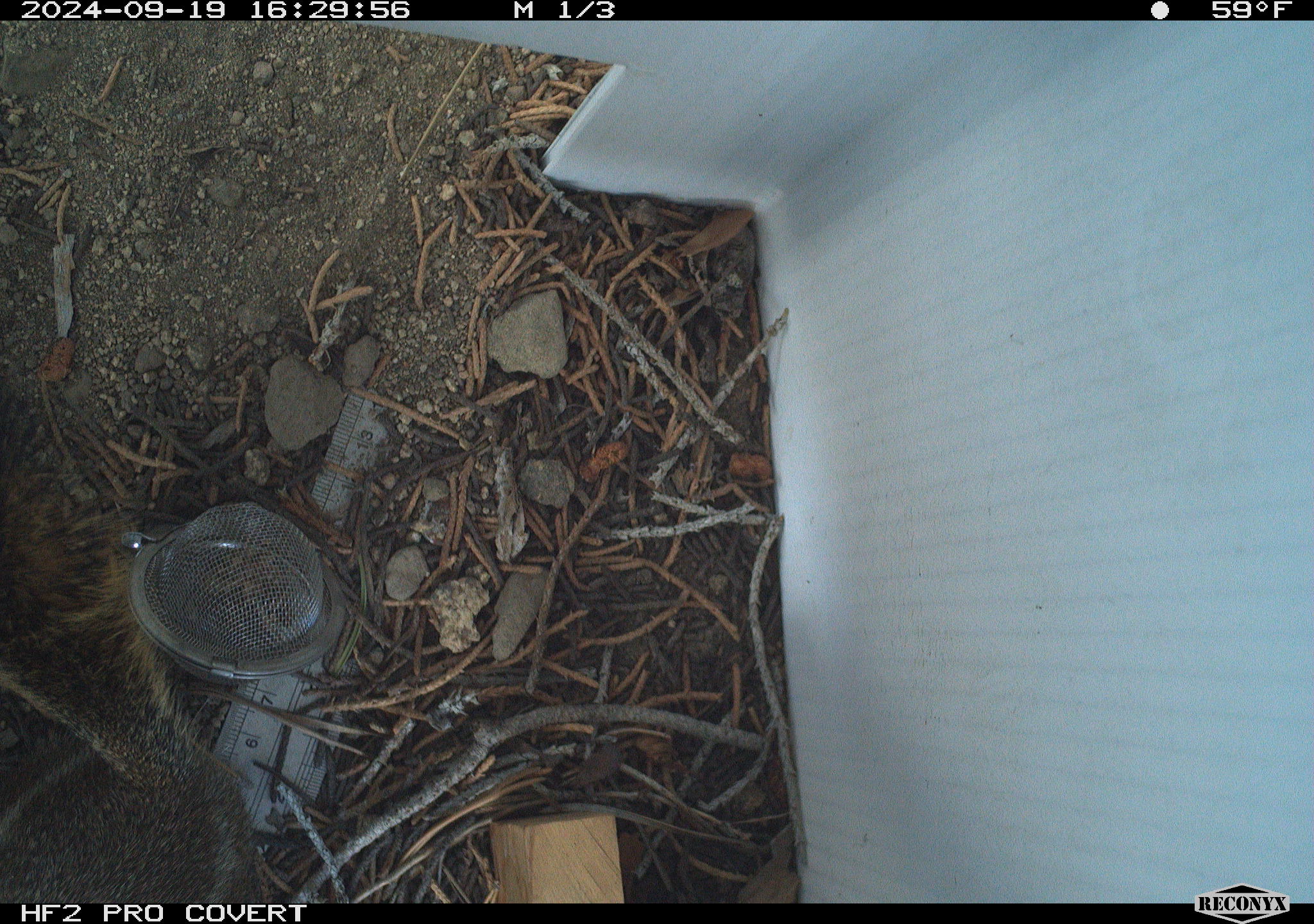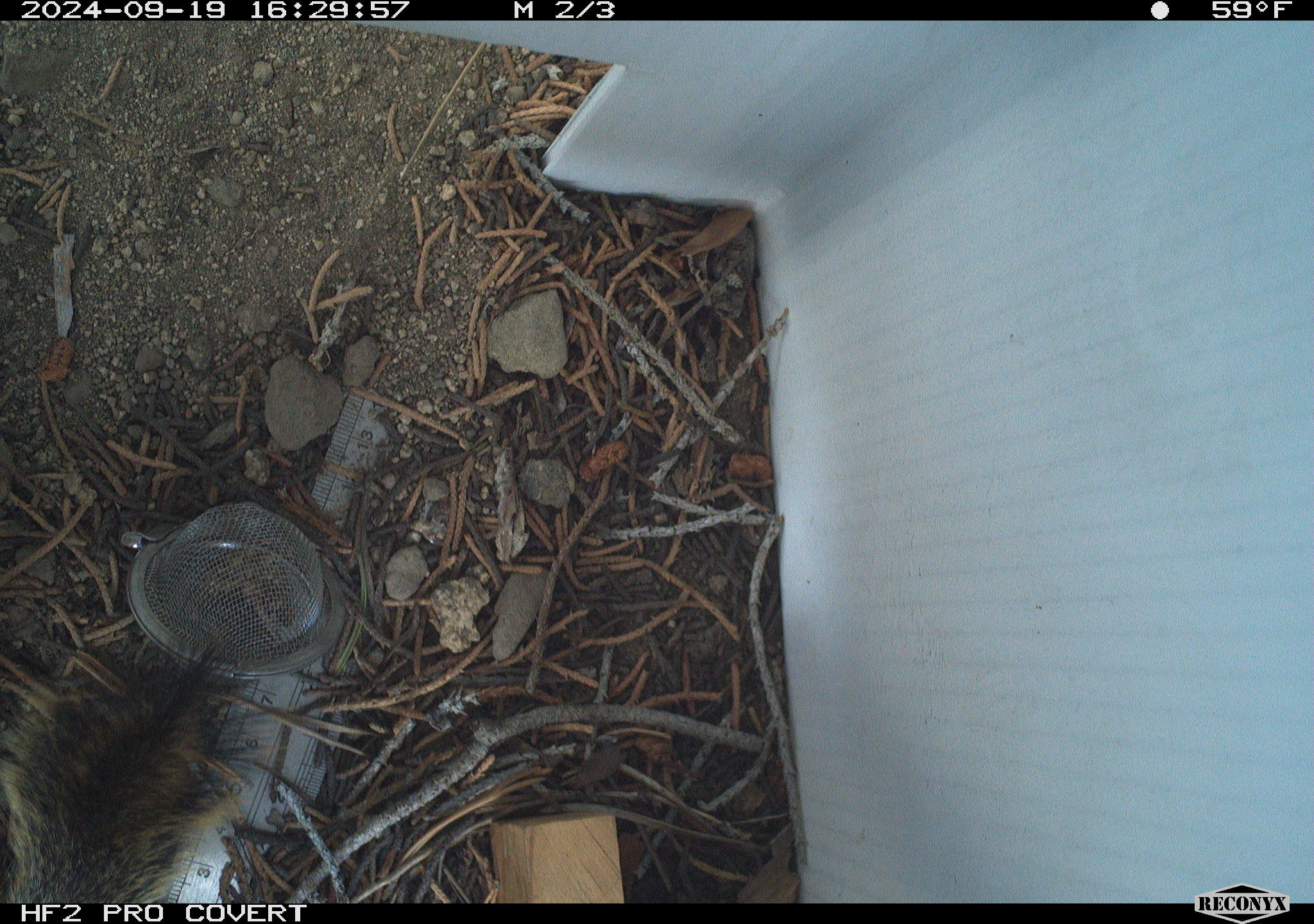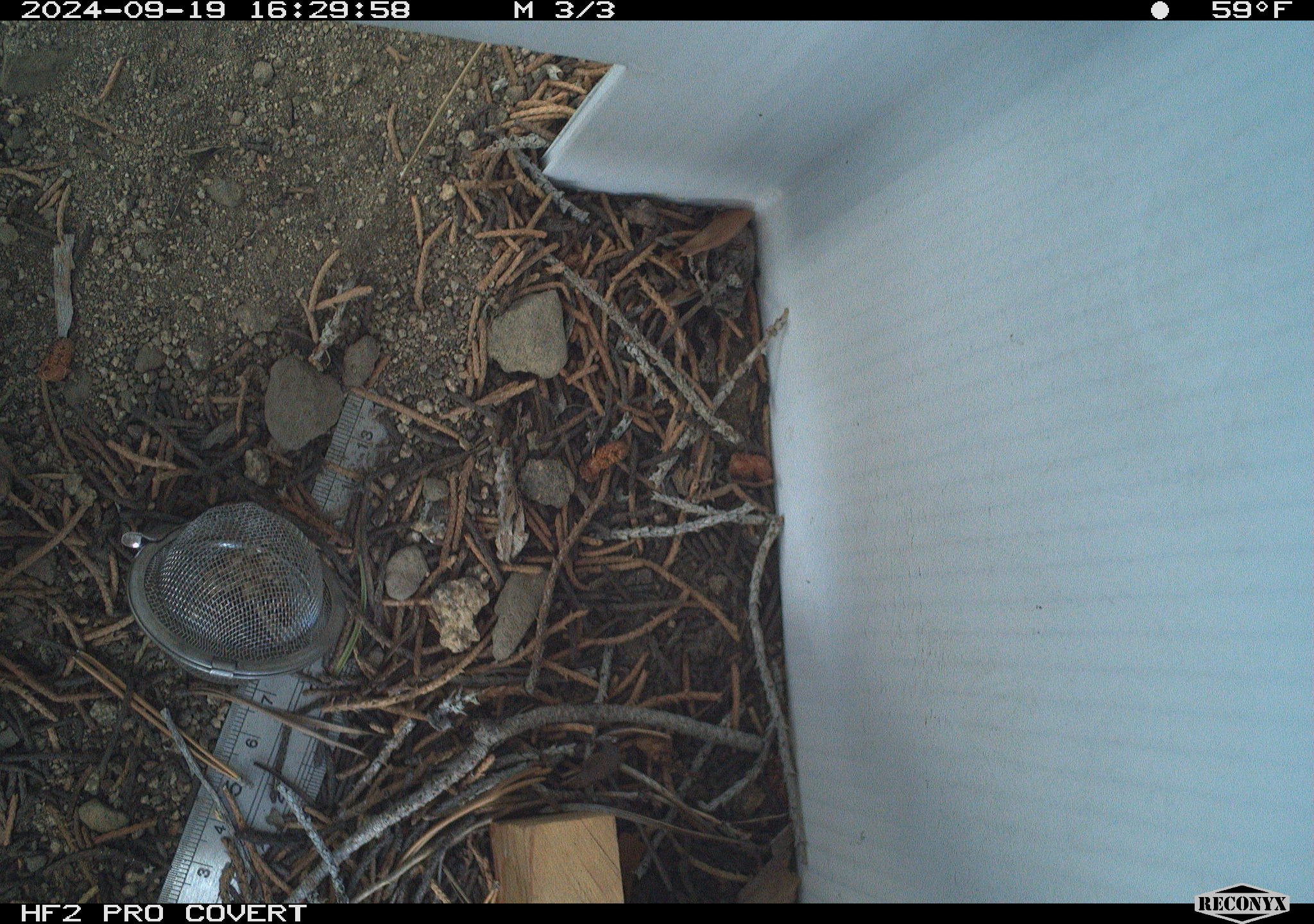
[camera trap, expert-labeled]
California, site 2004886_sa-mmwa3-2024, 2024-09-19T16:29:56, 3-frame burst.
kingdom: Animalia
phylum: Chordata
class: Mammalia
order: Rodentia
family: Sciuridae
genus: Callospermophilus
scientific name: Callospermophilus lateralis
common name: golden mantled ground squirrel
Golden mantled ground squirrel (Callospermophilus lateralis).